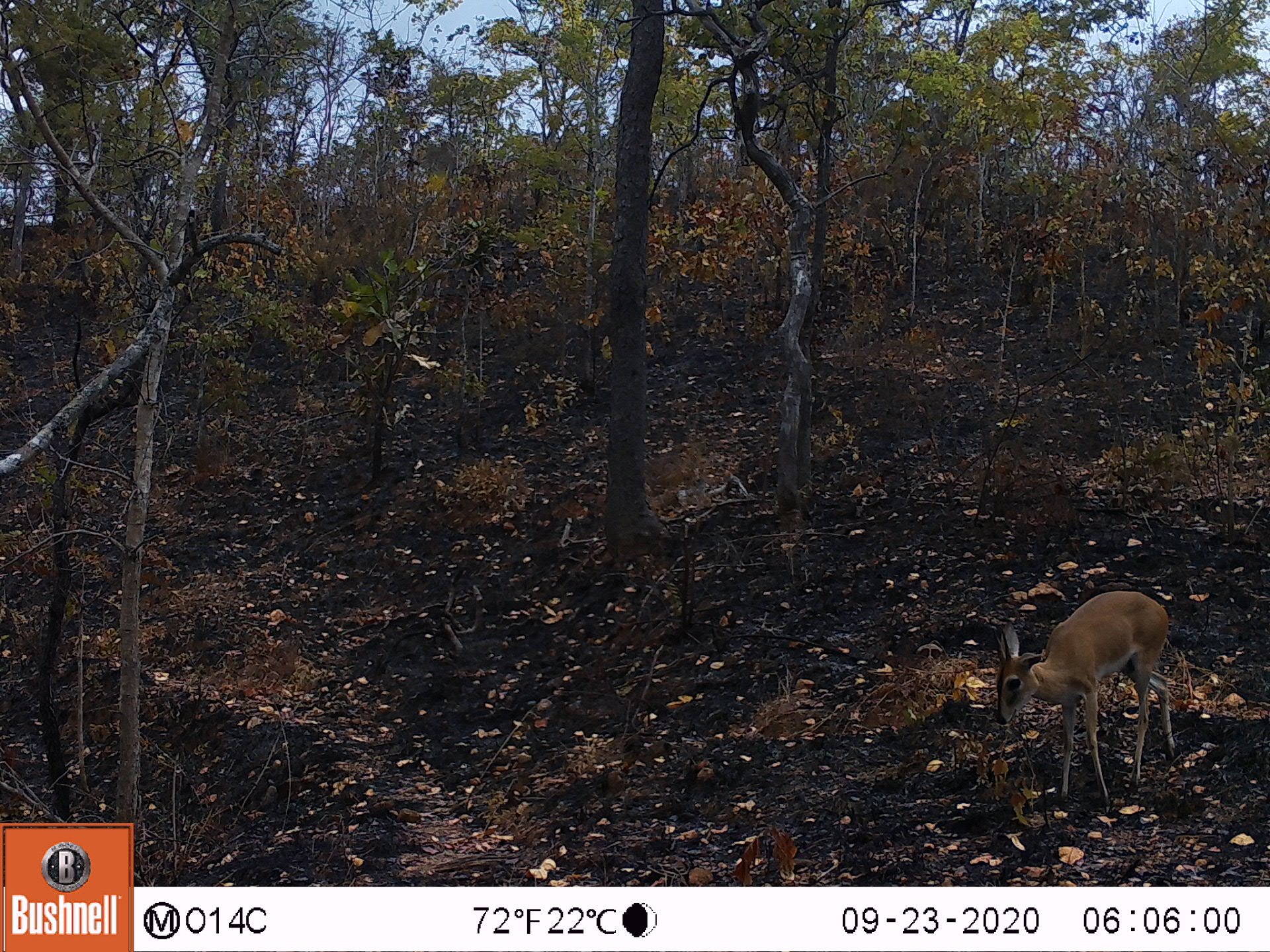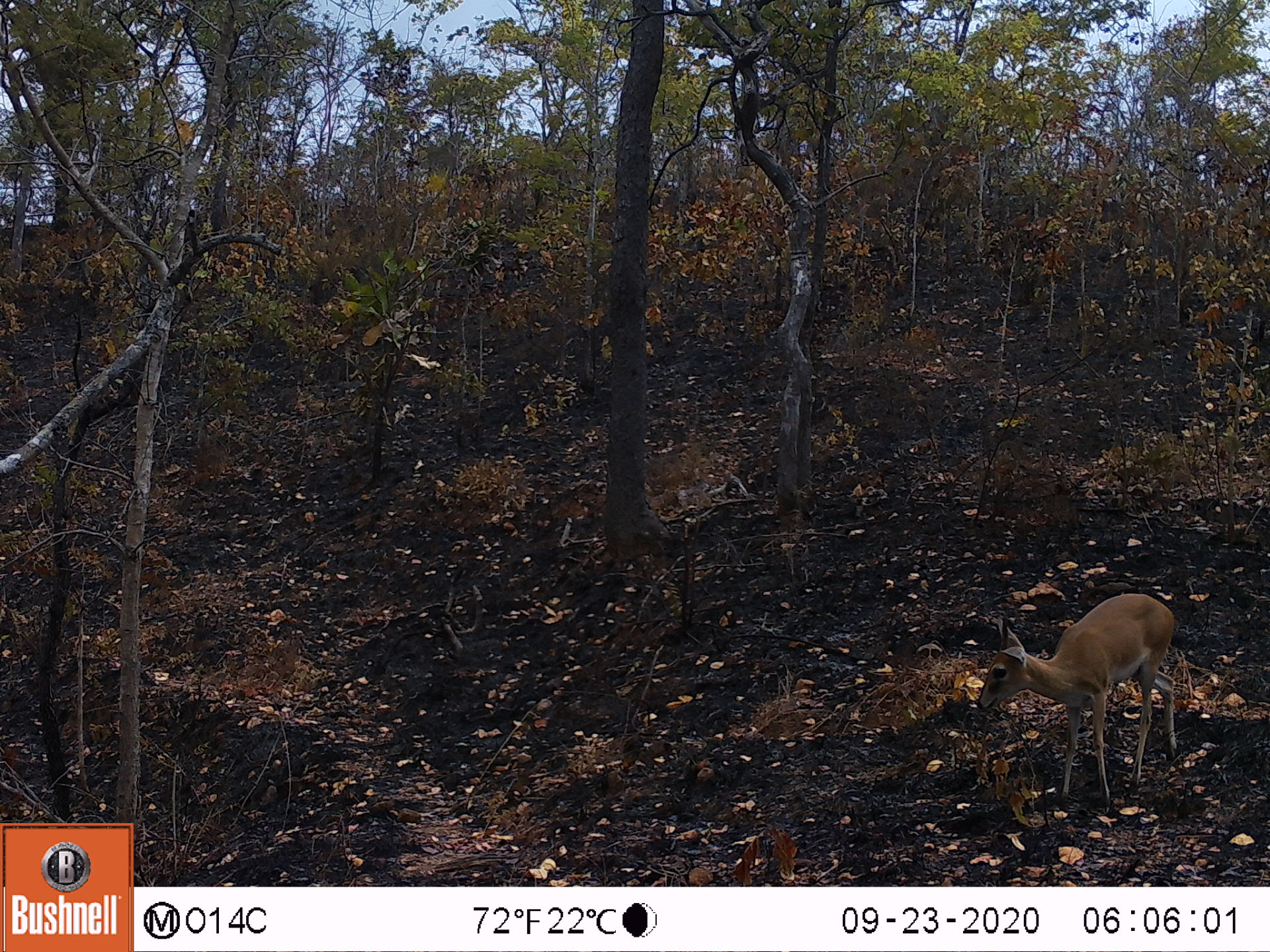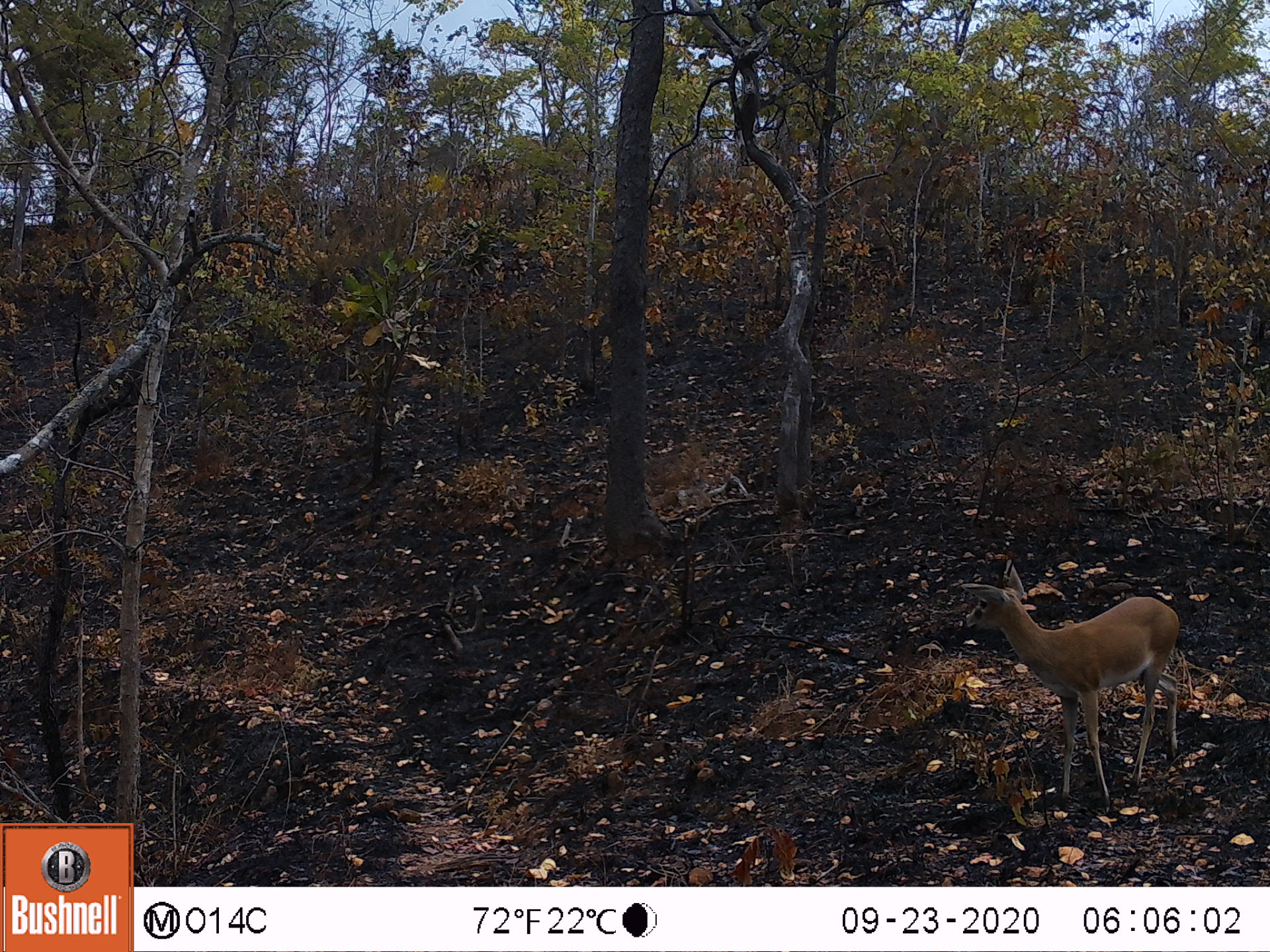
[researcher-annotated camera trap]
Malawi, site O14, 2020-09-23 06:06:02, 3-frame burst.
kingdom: Animalia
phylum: Chordata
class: Mammalia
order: Artiodactyla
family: Bovidae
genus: Sylvicapra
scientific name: Sylvicapra grimmia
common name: common duiker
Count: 1.